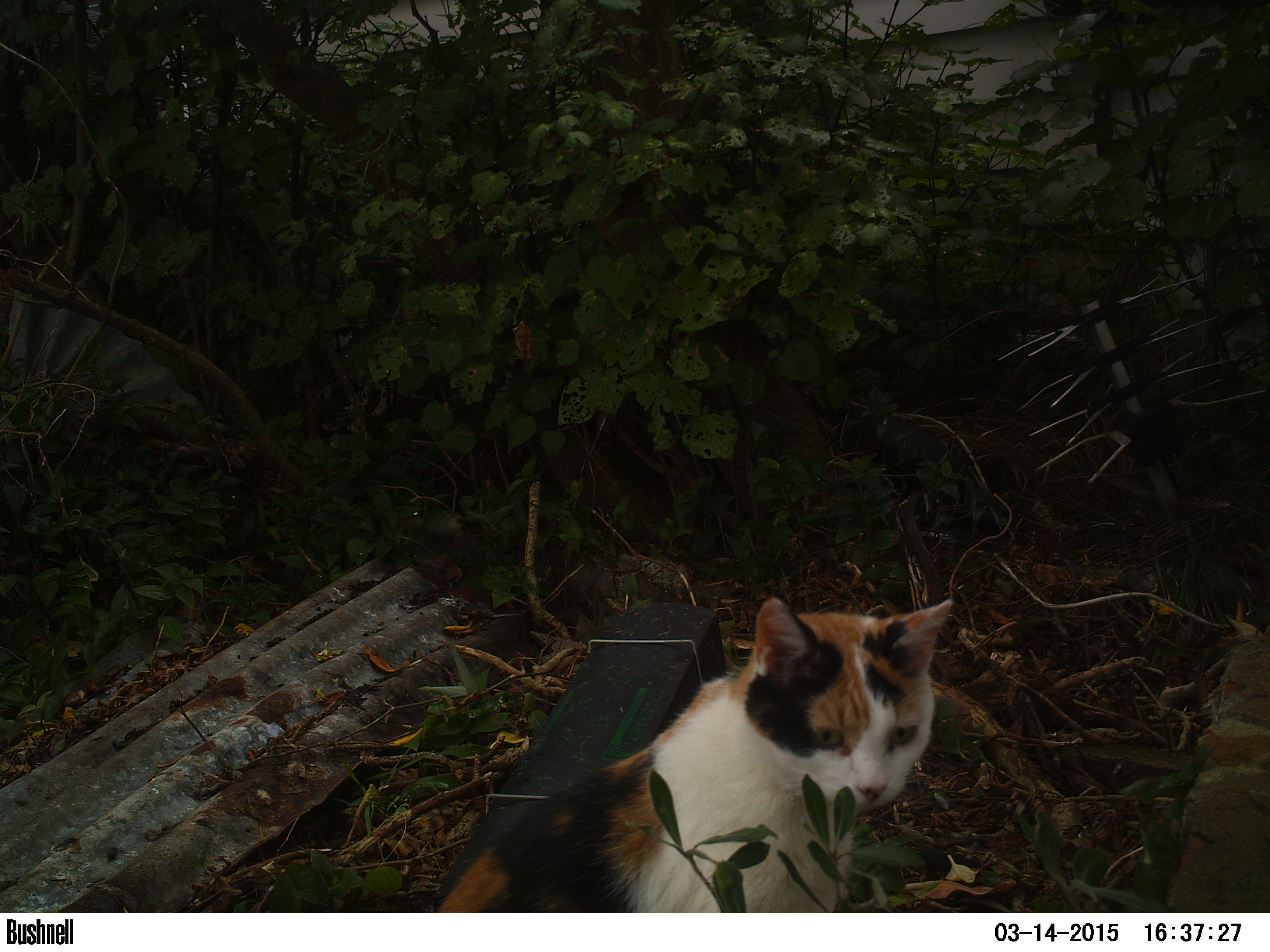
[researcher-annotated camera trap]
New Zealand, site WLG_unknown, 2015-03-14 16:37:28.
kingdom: Animalia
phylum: Chordata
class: Mammalia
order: Carnivora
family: Felidae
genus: Felis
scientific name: Felis catus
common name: domestic cat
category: cat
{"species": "cat (domestic cat) (Felis catus)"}